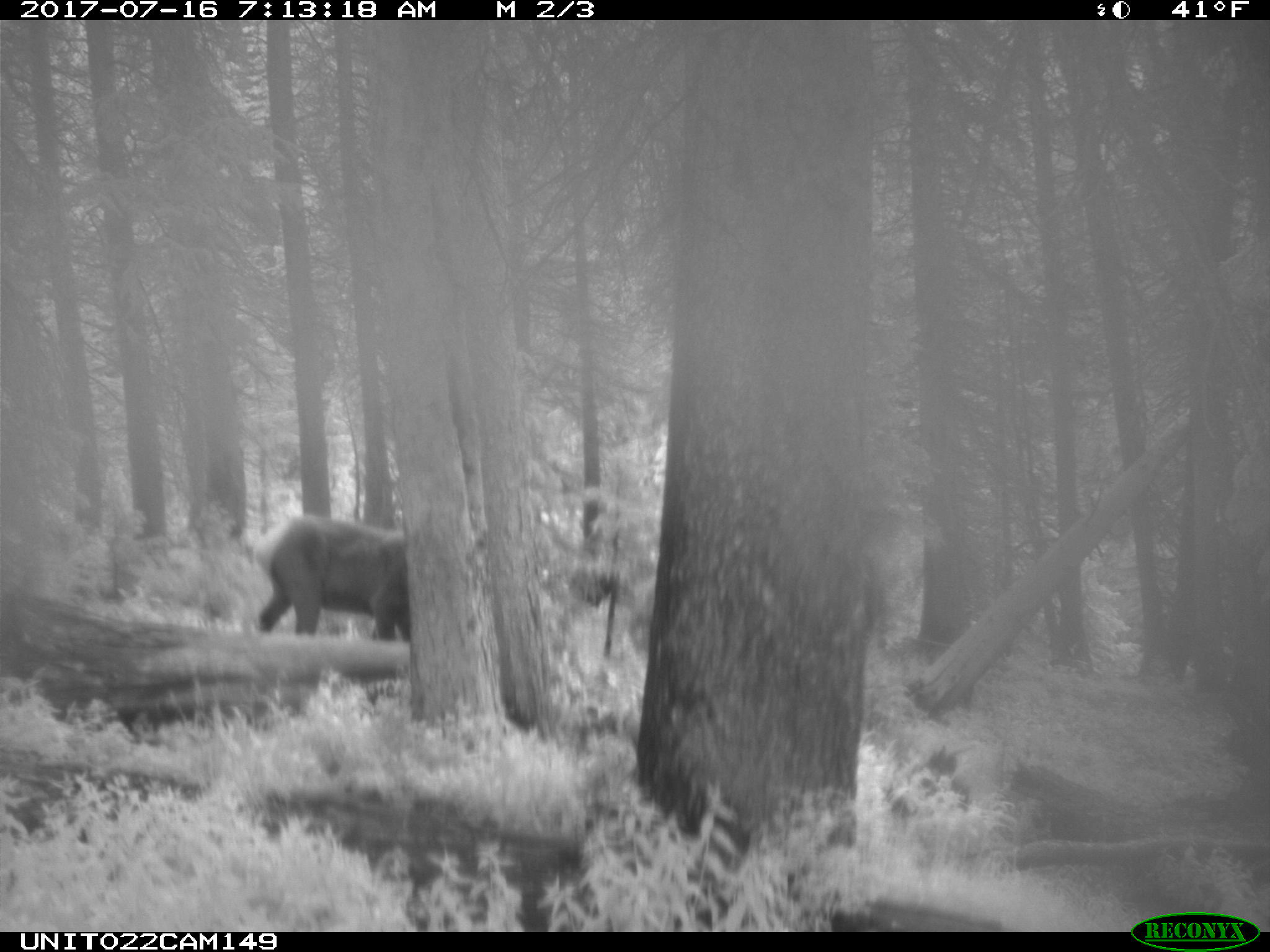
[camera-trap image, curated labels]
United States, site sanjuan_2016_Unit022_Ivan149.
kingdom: Animalia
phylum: Chordata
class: Mammalia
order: Artiodactyla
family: Cervidae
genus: Cervus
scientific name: Cervus elaphus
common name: red deer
Cervus elaphus (red deer).